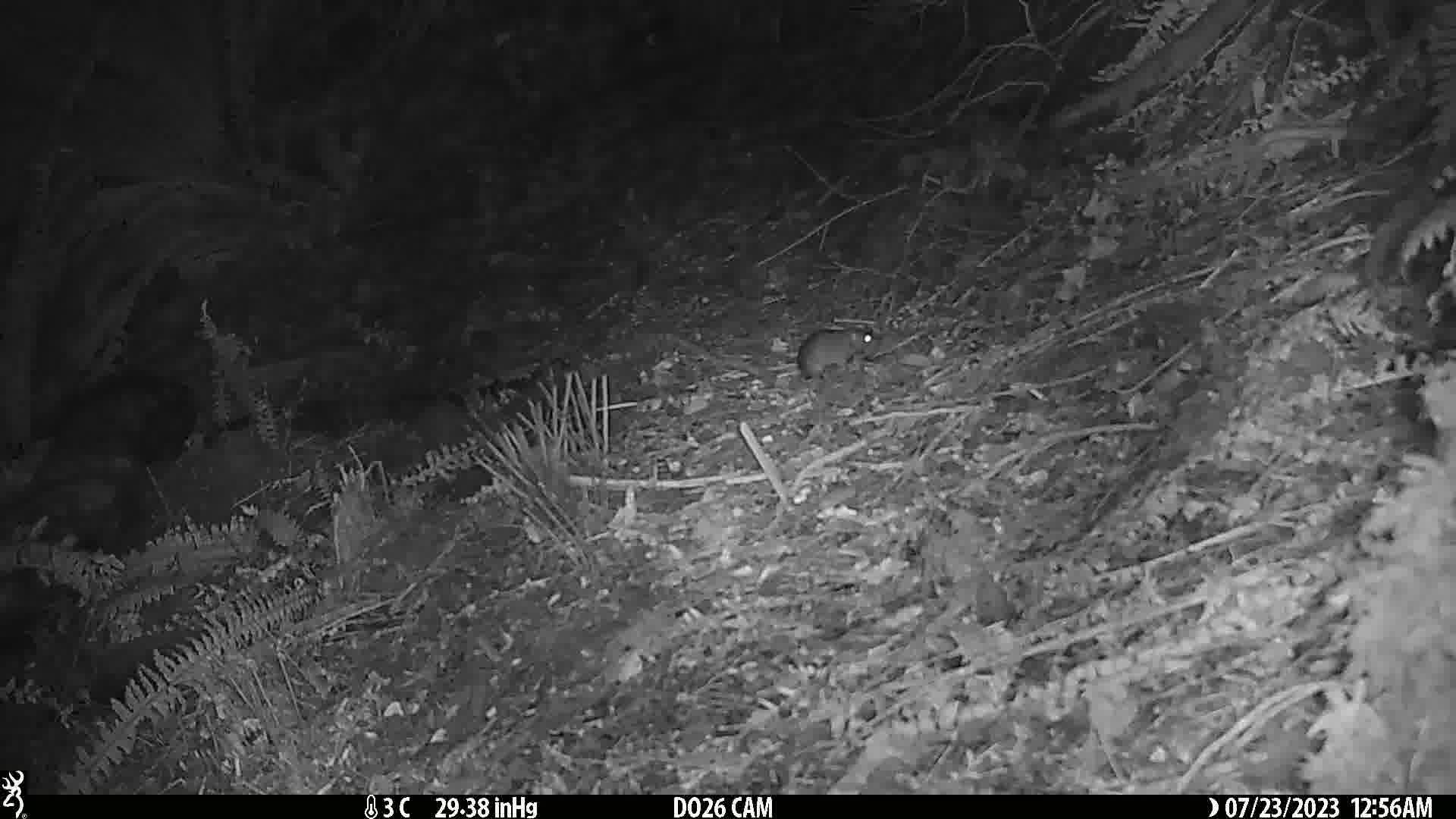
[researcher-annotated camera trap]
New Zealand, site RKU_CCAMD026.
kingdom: Animalia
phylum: Chordata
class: Mammalia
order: Rodentia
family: Muridae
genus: Rattus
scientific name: Rattus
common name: rat